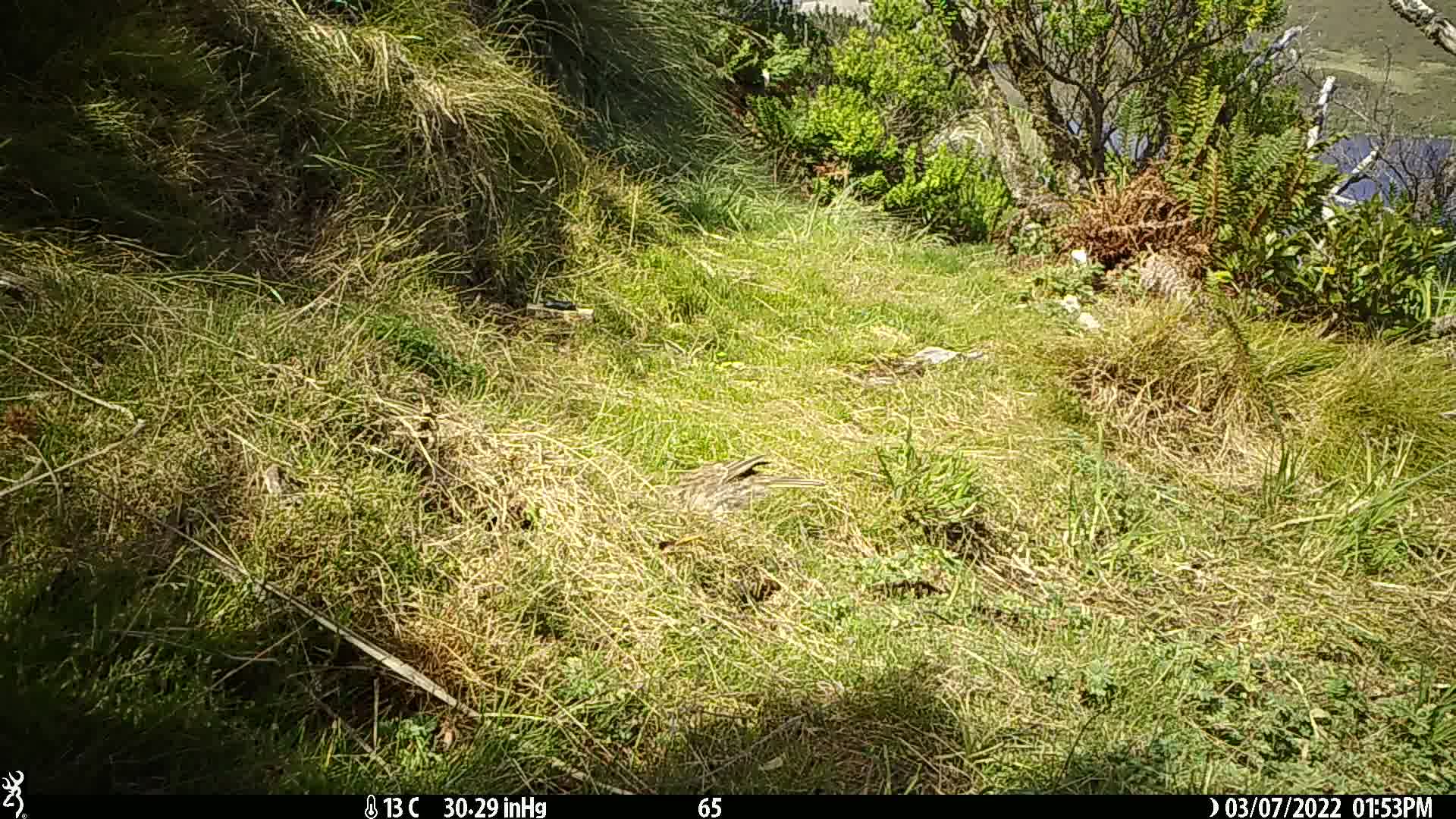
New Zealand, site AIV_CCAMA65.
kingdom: Animalia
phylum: Chordata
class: Aves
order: Passeriformes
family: Motacillidae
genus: Anthus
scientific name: Anthus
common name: pipit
Pipit (Anthus).